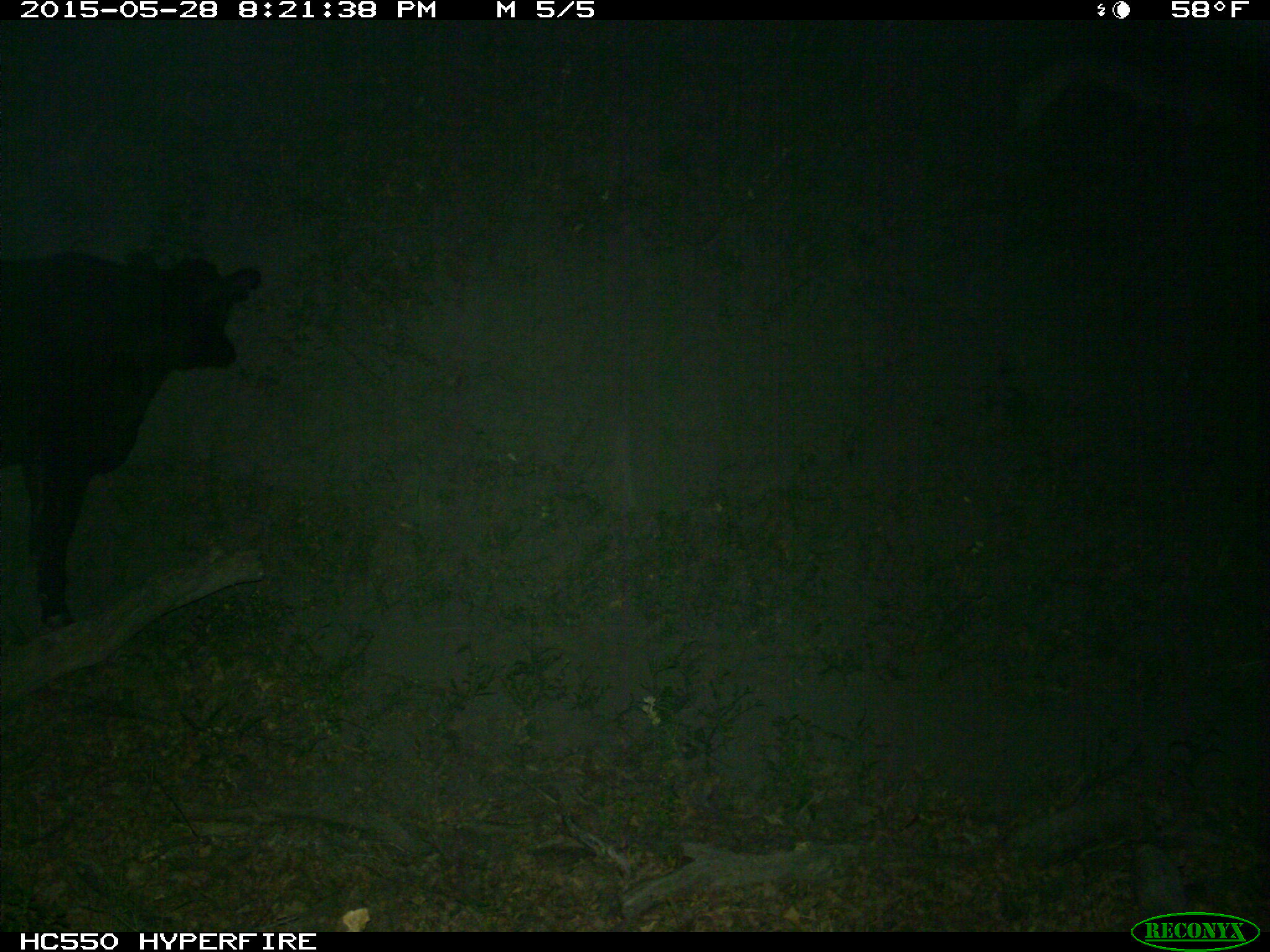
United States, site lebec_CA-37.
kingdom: Animalia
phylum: Chordata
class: Mammalia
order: Artiodactyla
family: Bovidae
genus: Bos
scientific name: Bos taurus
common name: domestic cow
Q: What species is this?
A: Bos taurus (domestic cow).